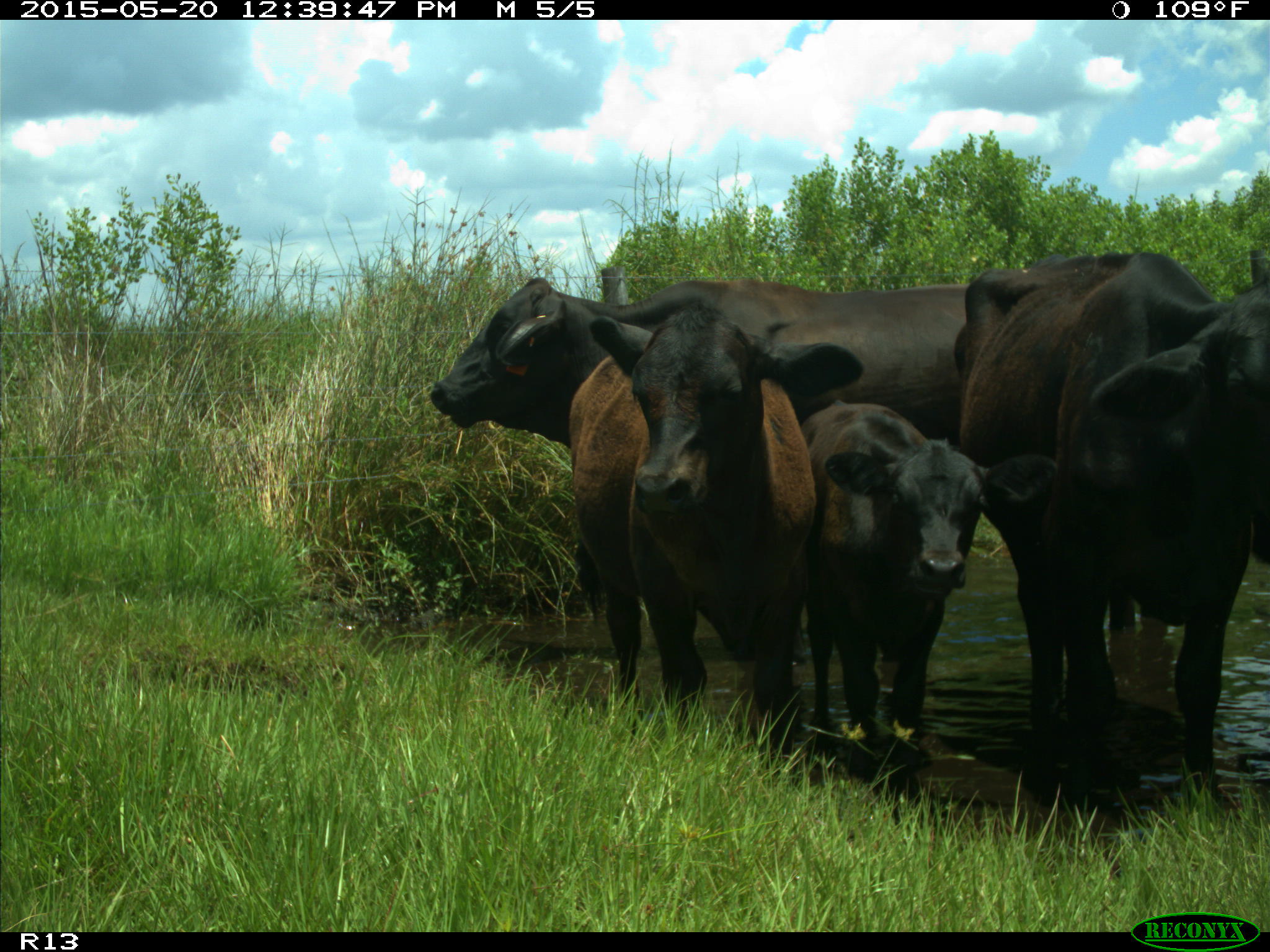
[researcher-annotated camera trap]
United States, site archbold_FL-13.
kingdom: Animalia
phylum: Chordata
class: Mammalia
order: Artiodactyla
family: Bovidae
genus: Bos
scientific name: Bos taurus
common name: domestic cow